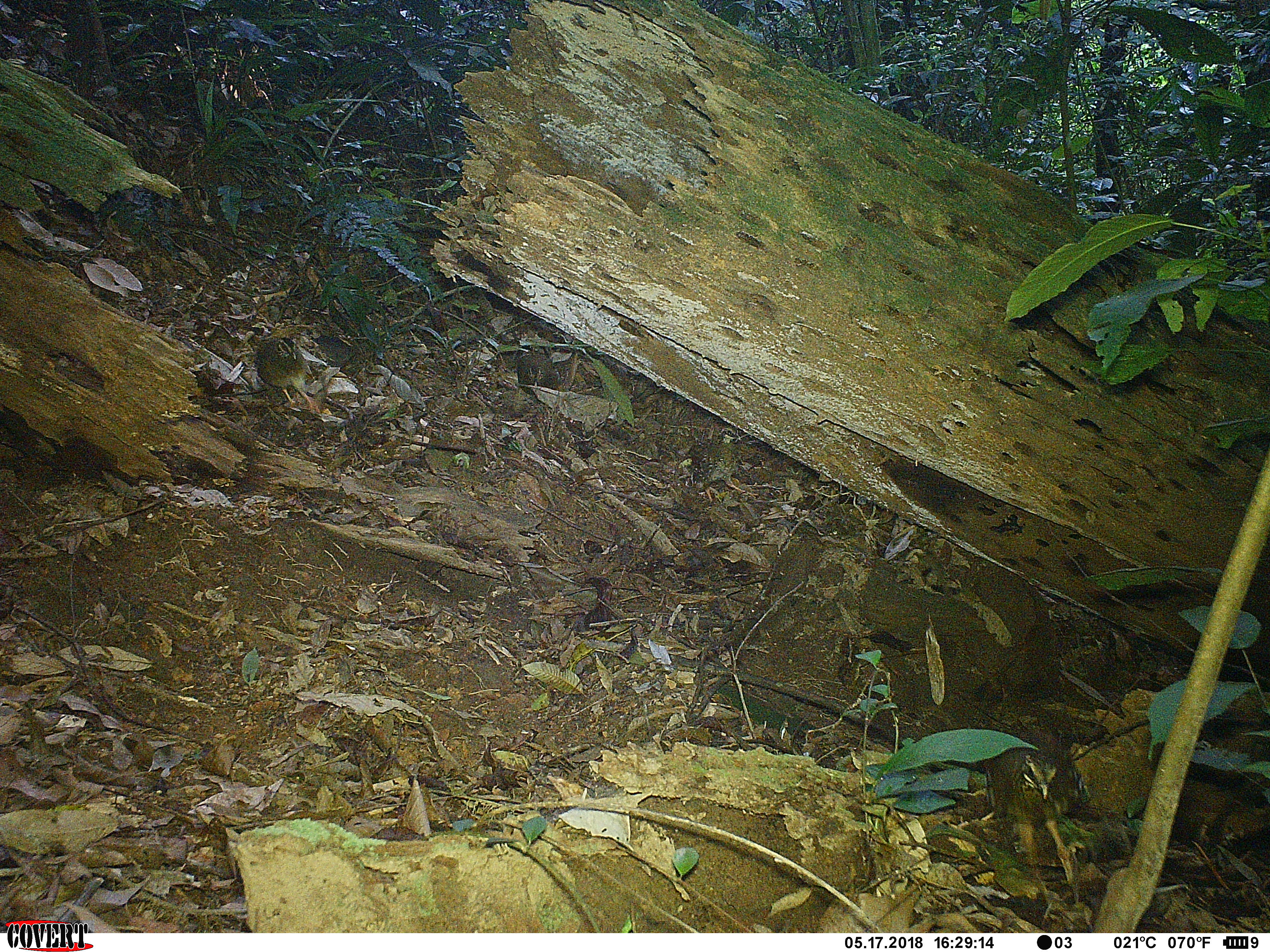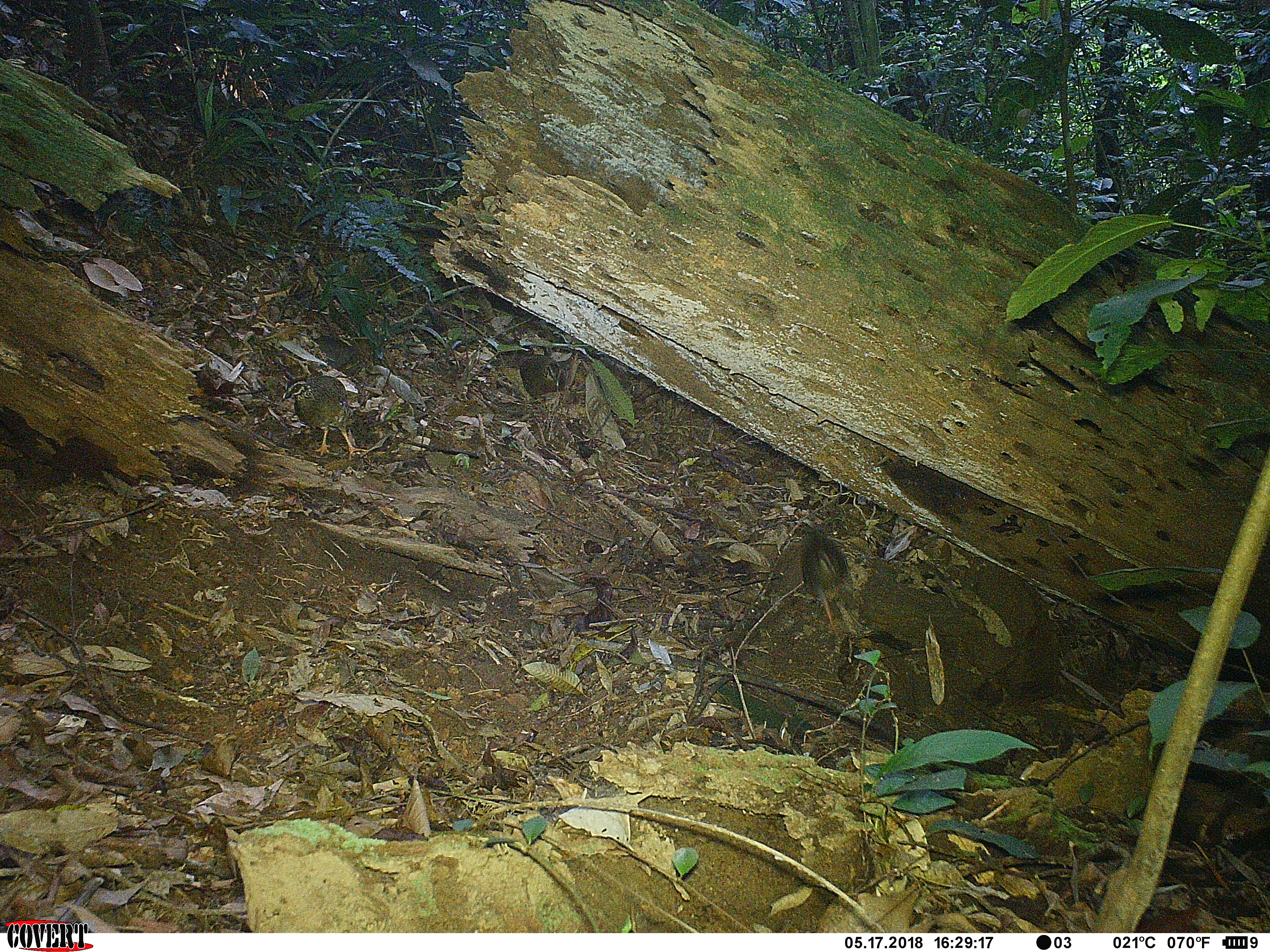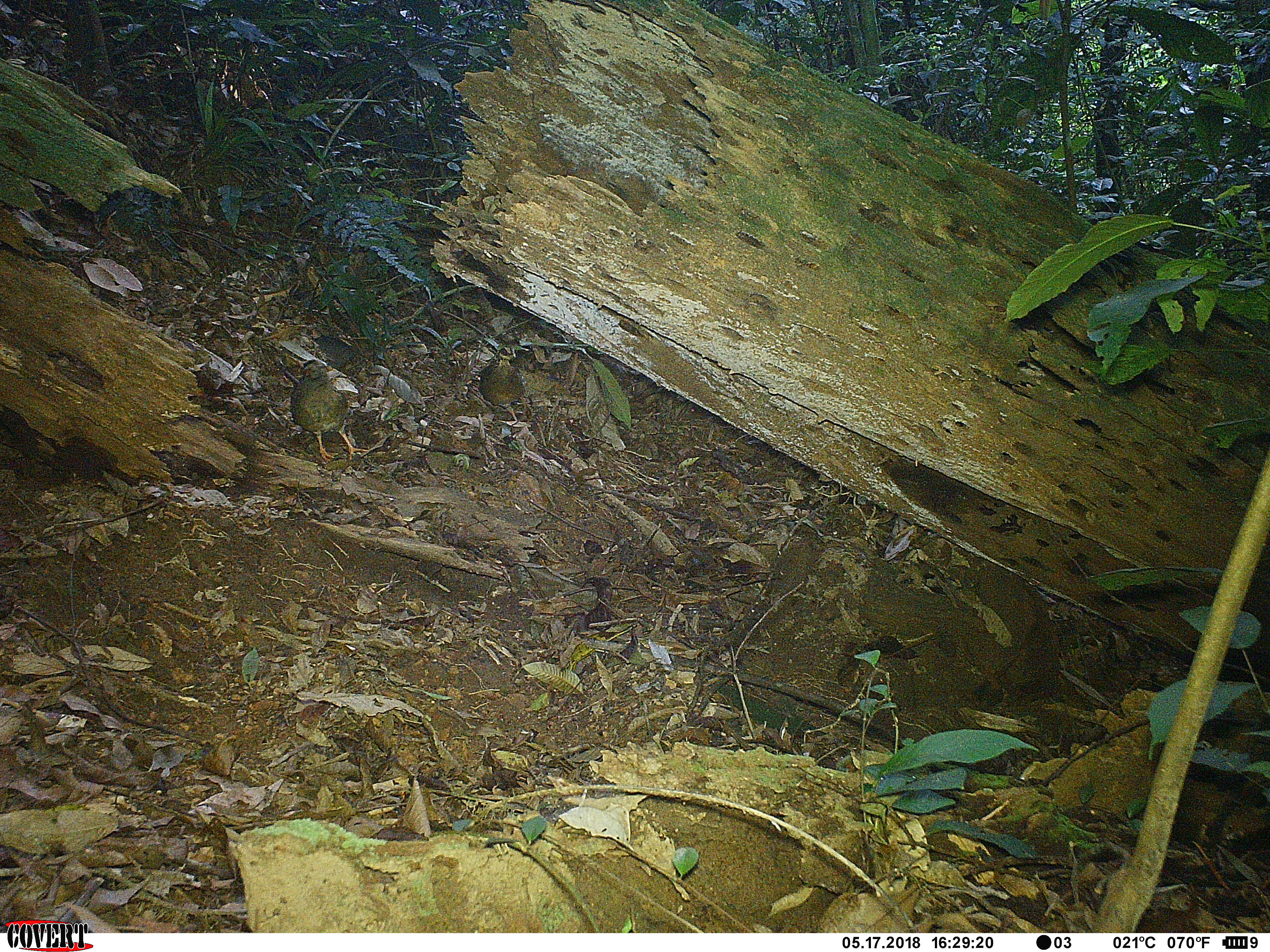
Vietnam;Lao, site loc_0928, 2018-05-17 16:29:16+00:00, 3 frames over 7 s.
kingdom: Animalia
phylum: Chordata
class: Aves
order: Galliformes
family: Phasianidae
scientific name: Phasianidae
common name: partridge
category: unidentified partridge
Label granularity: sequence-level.